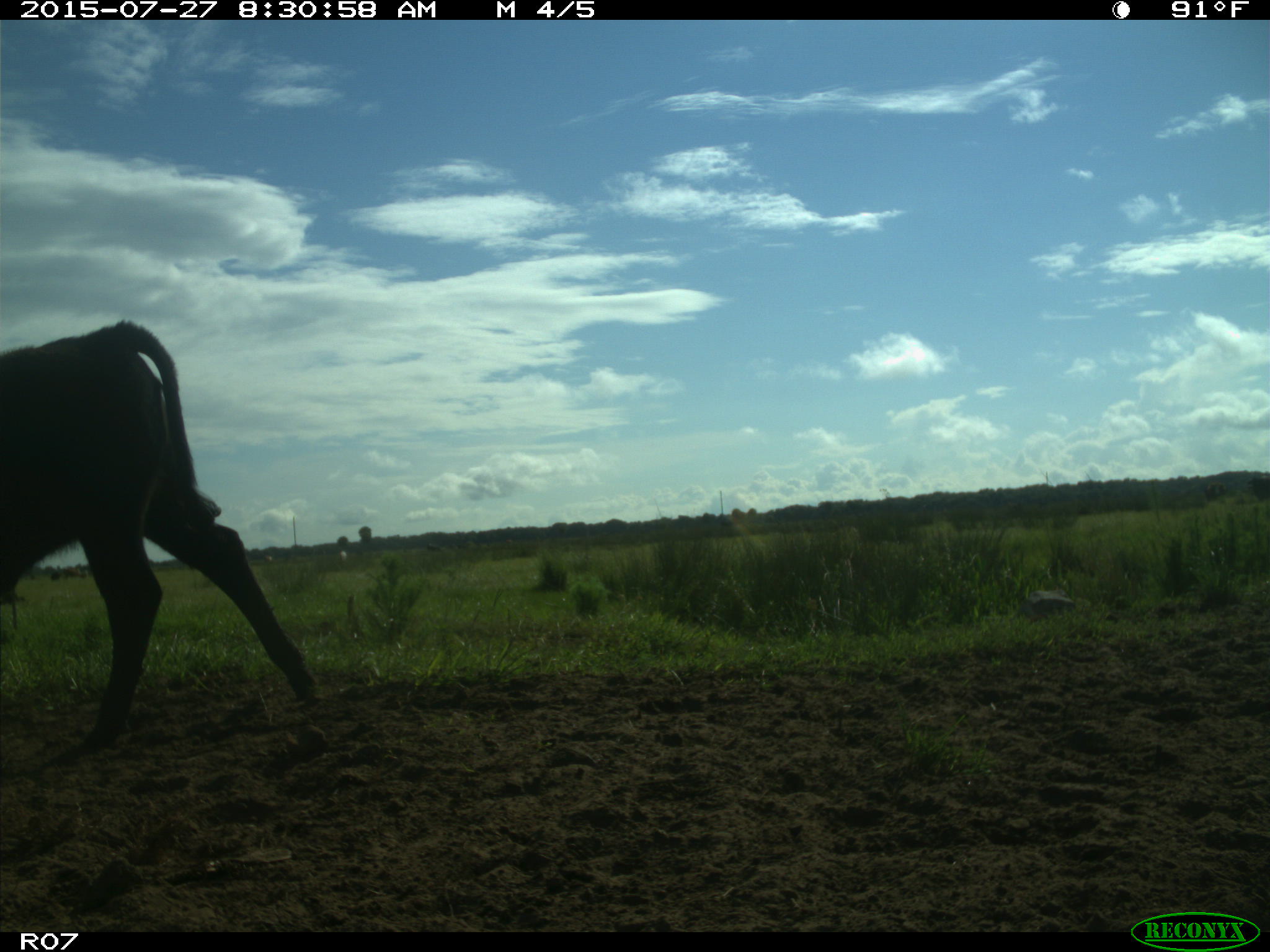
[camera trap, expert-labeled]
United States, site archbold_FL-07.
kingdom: Animalia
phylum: Chordata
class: Mammalia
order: Artiodactyla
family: Bovidae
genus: Bos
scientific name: Bos taurus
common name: domestic cow